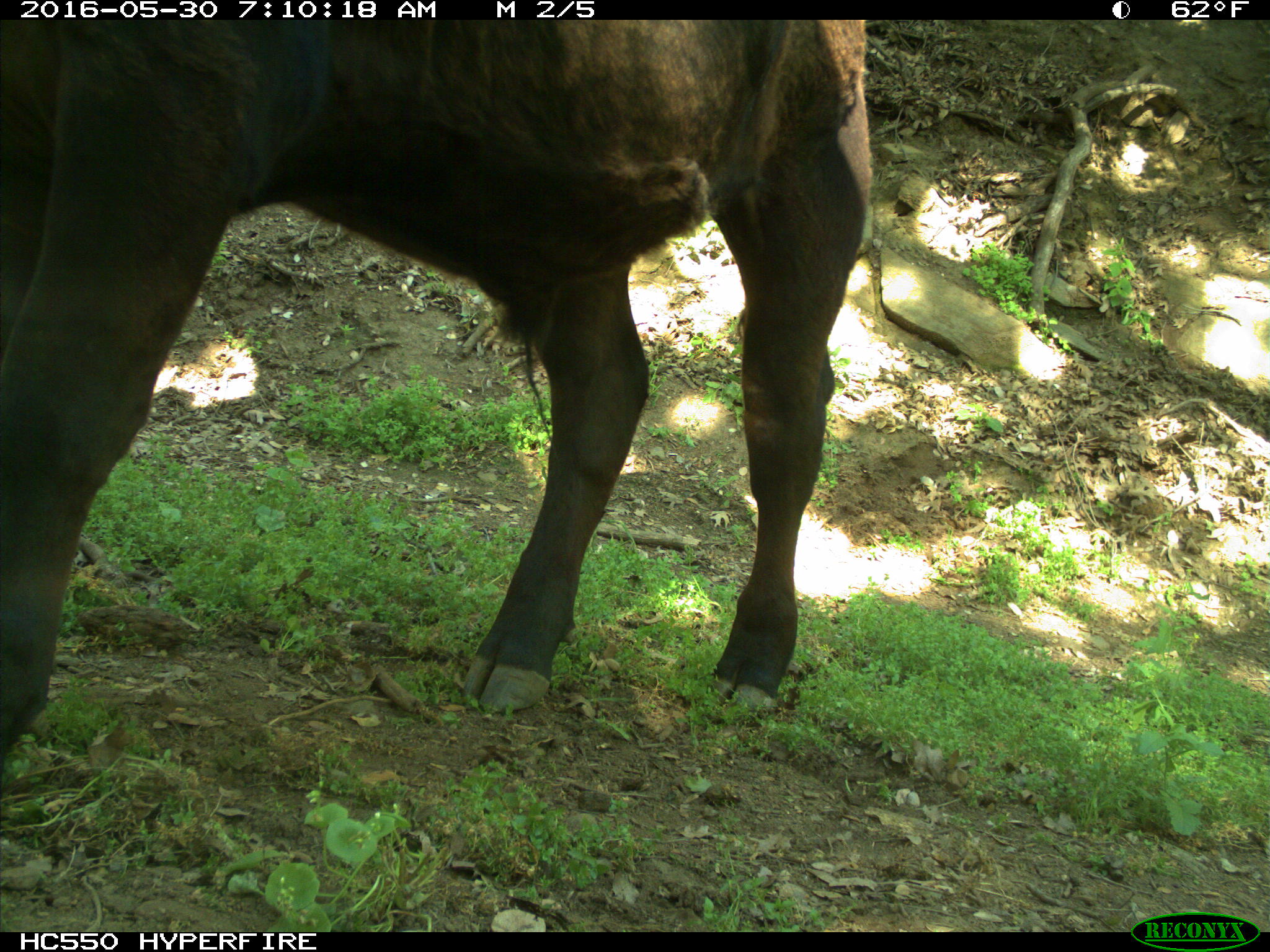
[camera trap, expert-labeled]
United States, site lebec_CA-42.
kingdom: Animalia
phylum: Chordata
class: Mammalia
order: Artiodactyla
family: Bovidae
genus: Bos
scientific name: Bos taurus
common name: domestic cow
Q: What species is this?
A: Bos taurus (domestic cow).